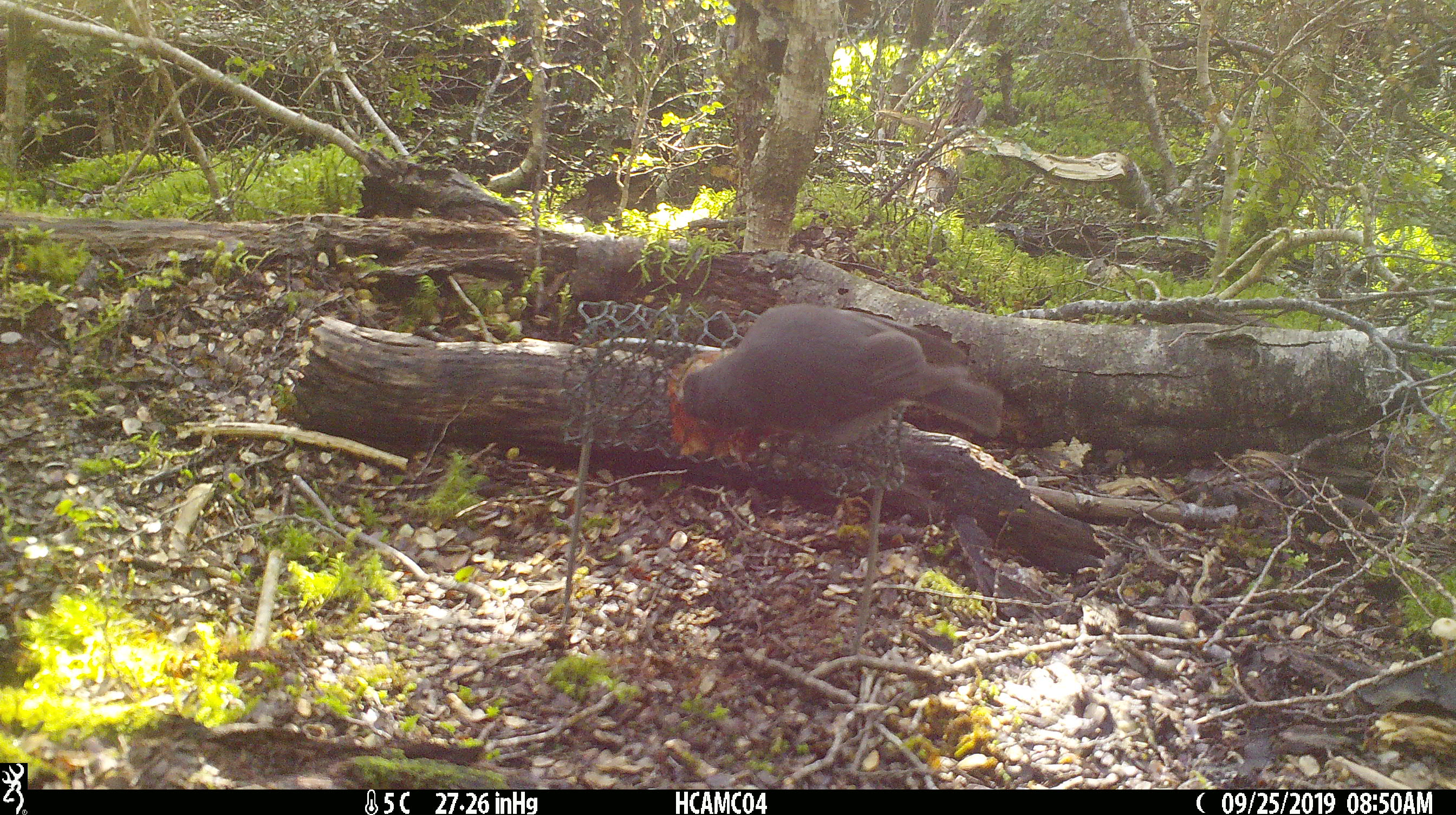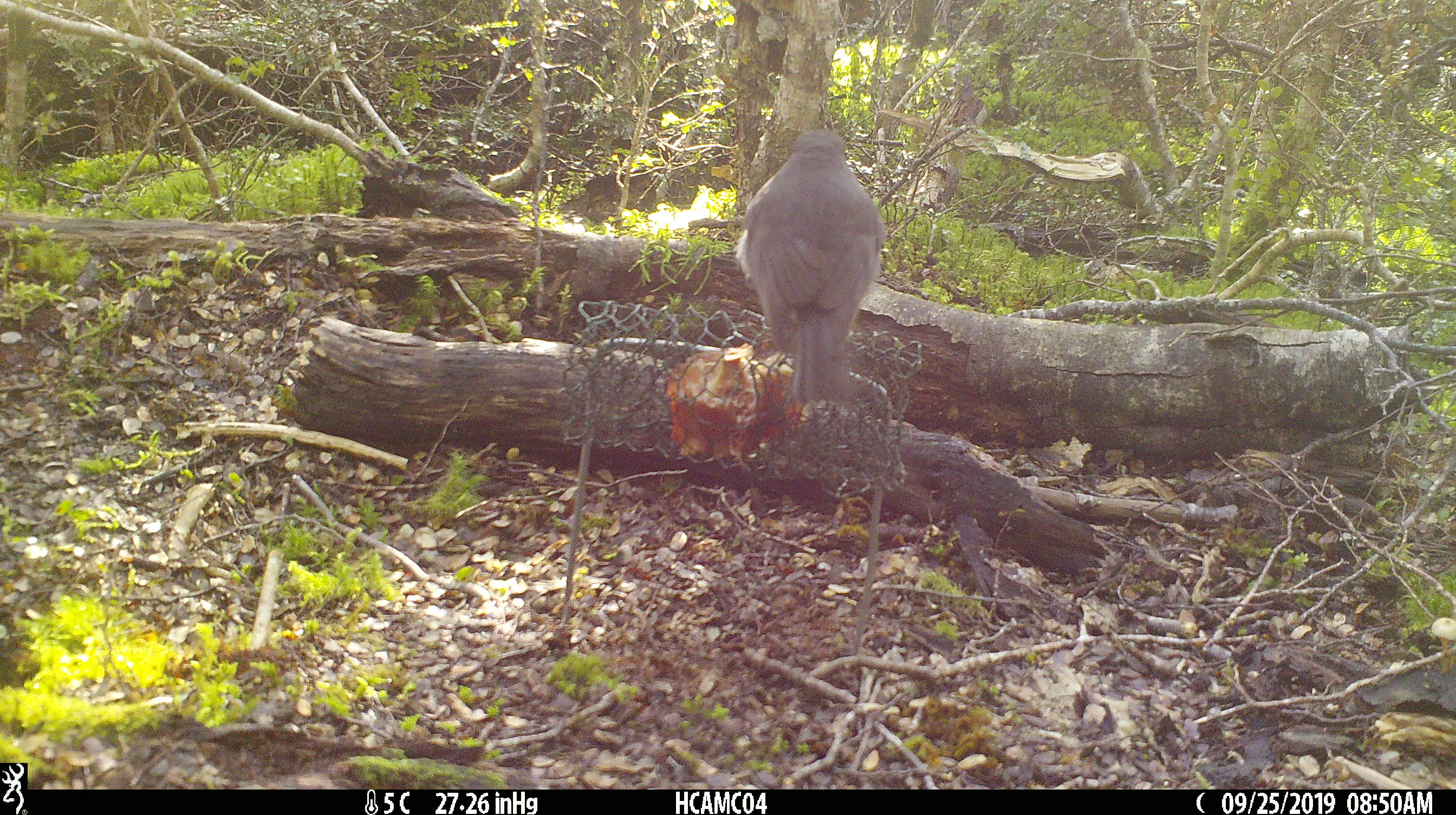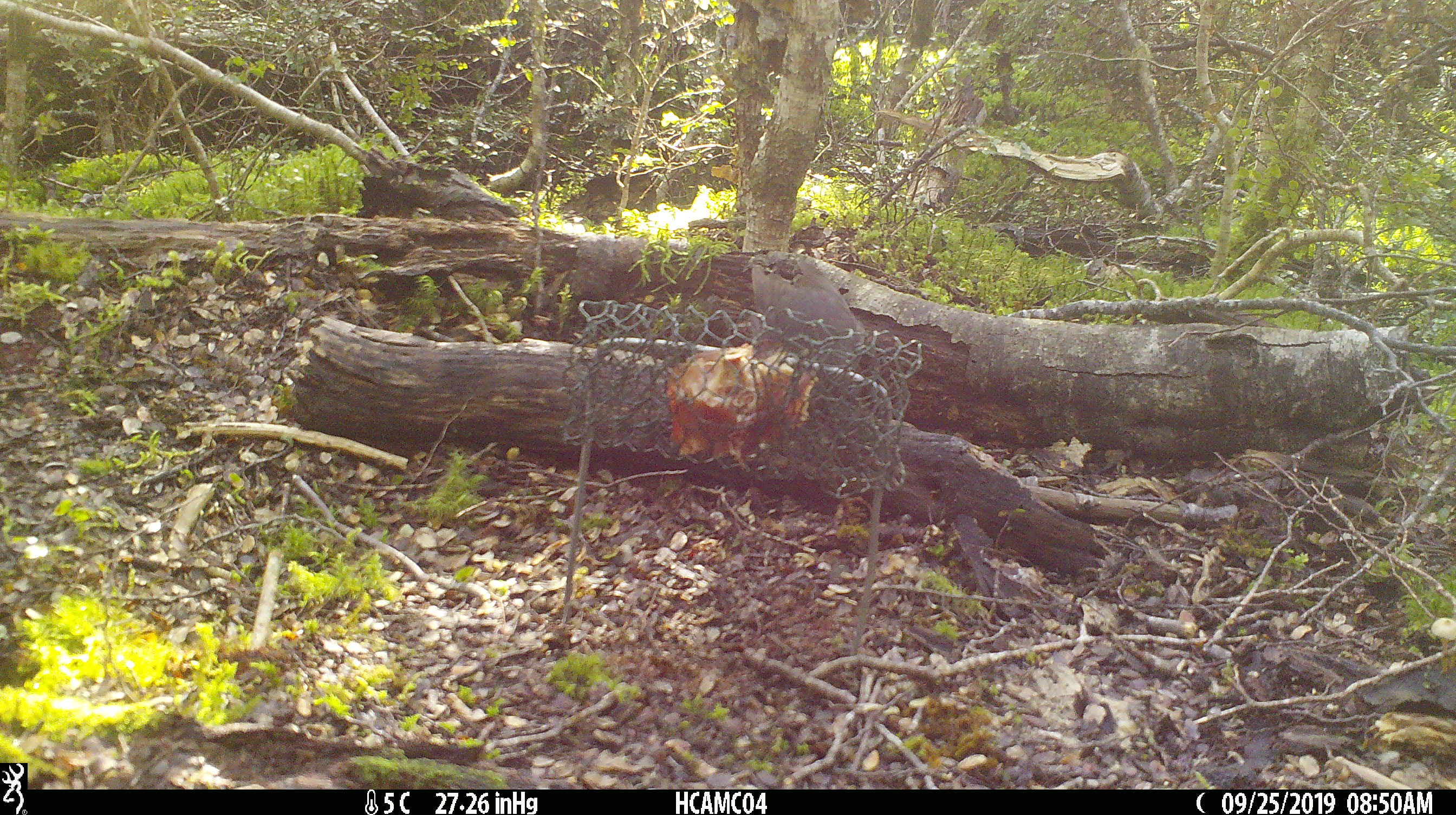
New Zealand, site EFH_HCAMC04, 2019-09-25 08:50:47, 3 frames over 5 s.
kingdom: Animalia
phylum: Chordata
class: Aves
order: Passeriformes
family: Petroicidae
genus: Petroica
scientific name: Petroica australis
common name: new zealand robin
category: robin